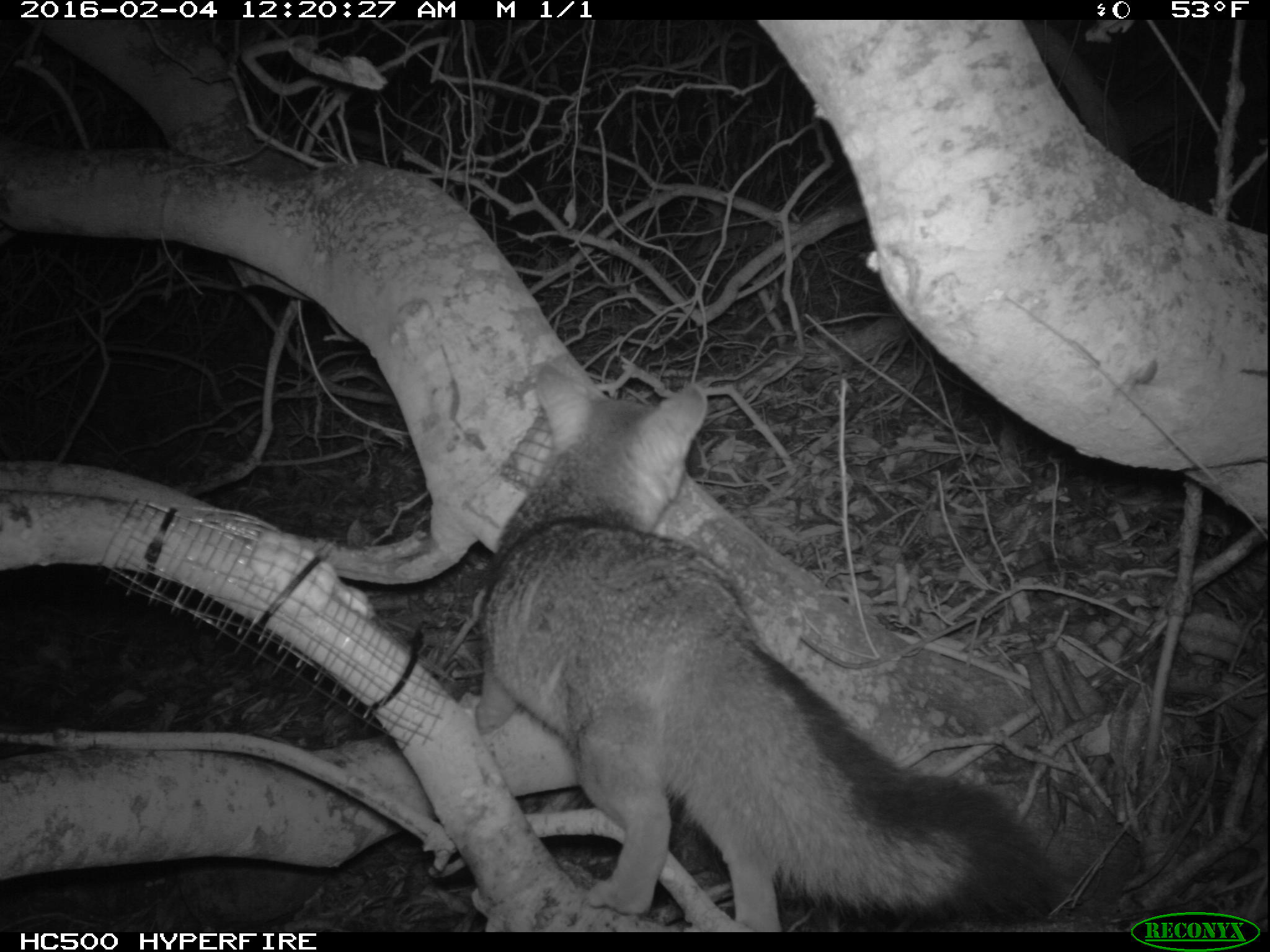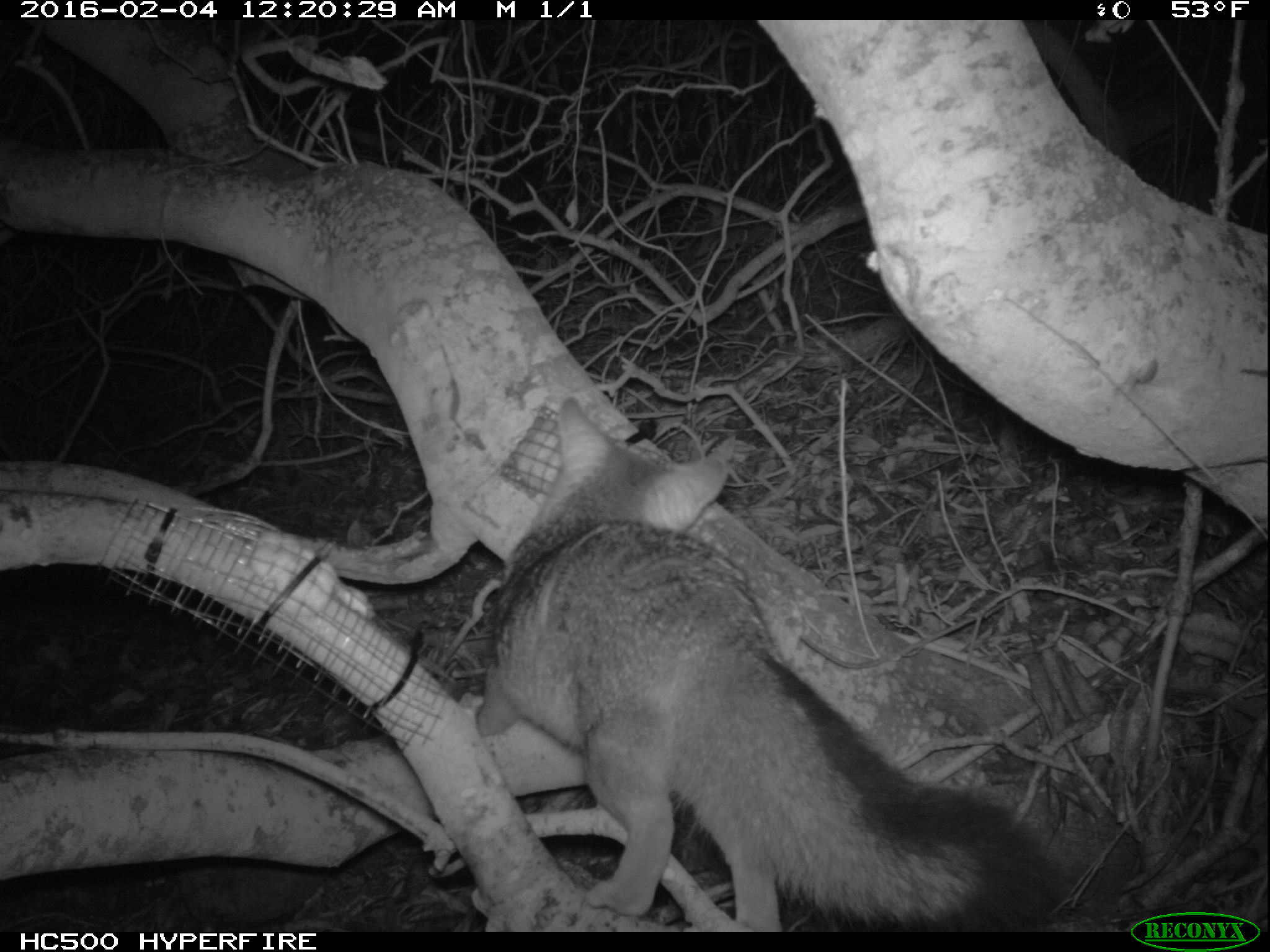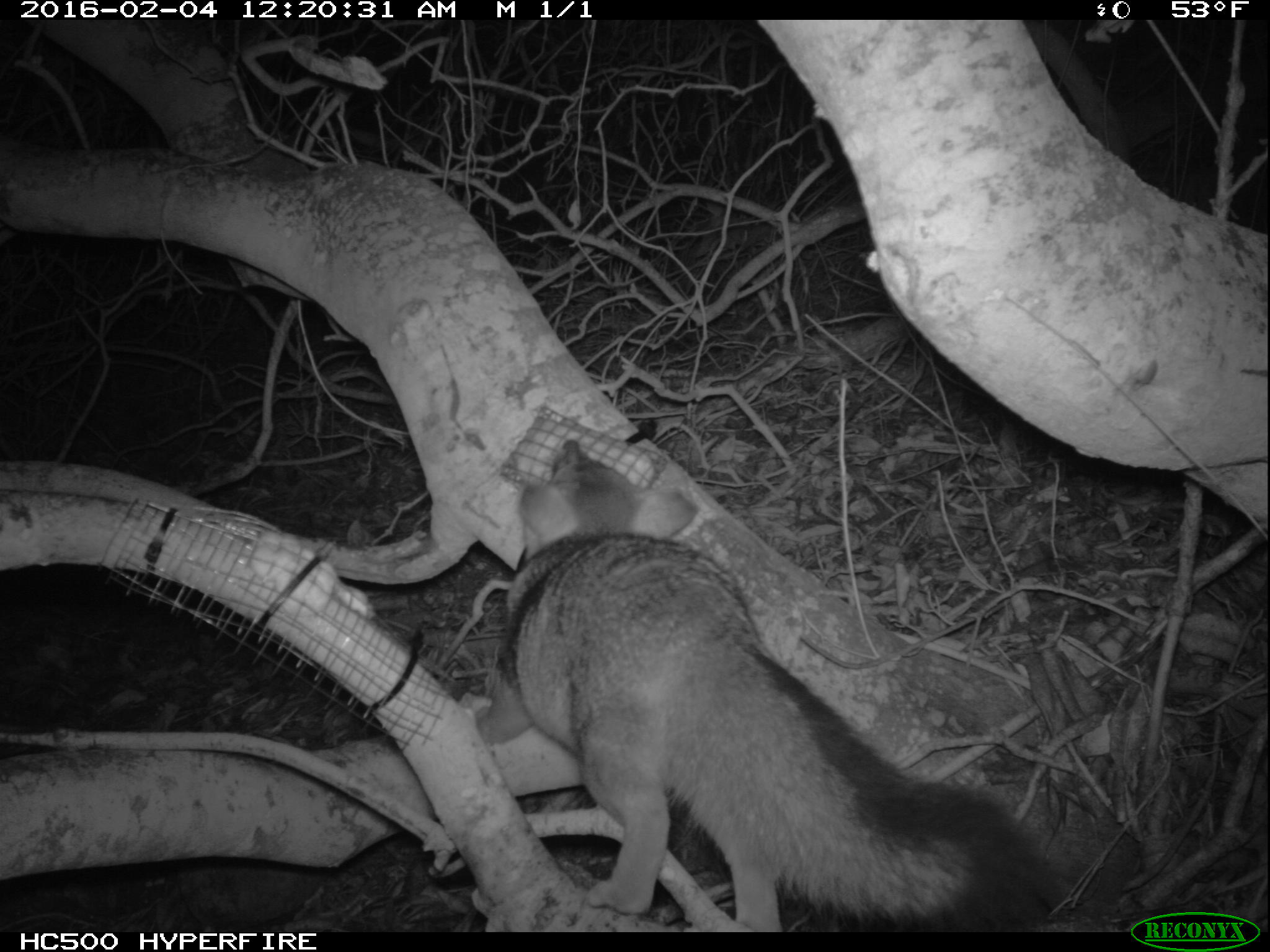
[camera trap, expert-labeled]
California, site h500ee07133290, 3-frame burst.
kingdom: Animalia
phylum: Chordata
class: Mammalia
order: Carnivora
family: Canidae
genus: Urocyon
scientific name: Urocyon littoralis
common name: island fox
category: fox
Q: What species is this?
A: Fox (island fox) (Urocyon littoralis).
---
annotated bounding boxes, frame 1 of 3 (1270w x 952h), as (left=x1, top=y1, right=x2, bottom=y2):
fox: (left=471, top=361, right=1057, bottom=930)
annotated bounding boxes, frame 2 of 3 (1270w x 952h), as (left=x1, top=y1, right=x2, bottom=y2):
fox: (left=477, top=395, right=1062, bottom=932)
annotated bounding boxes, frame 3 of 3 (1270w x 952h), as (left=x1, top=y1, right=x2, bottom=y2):
fox: (left=470, top=439, right=1059, bottom=932)